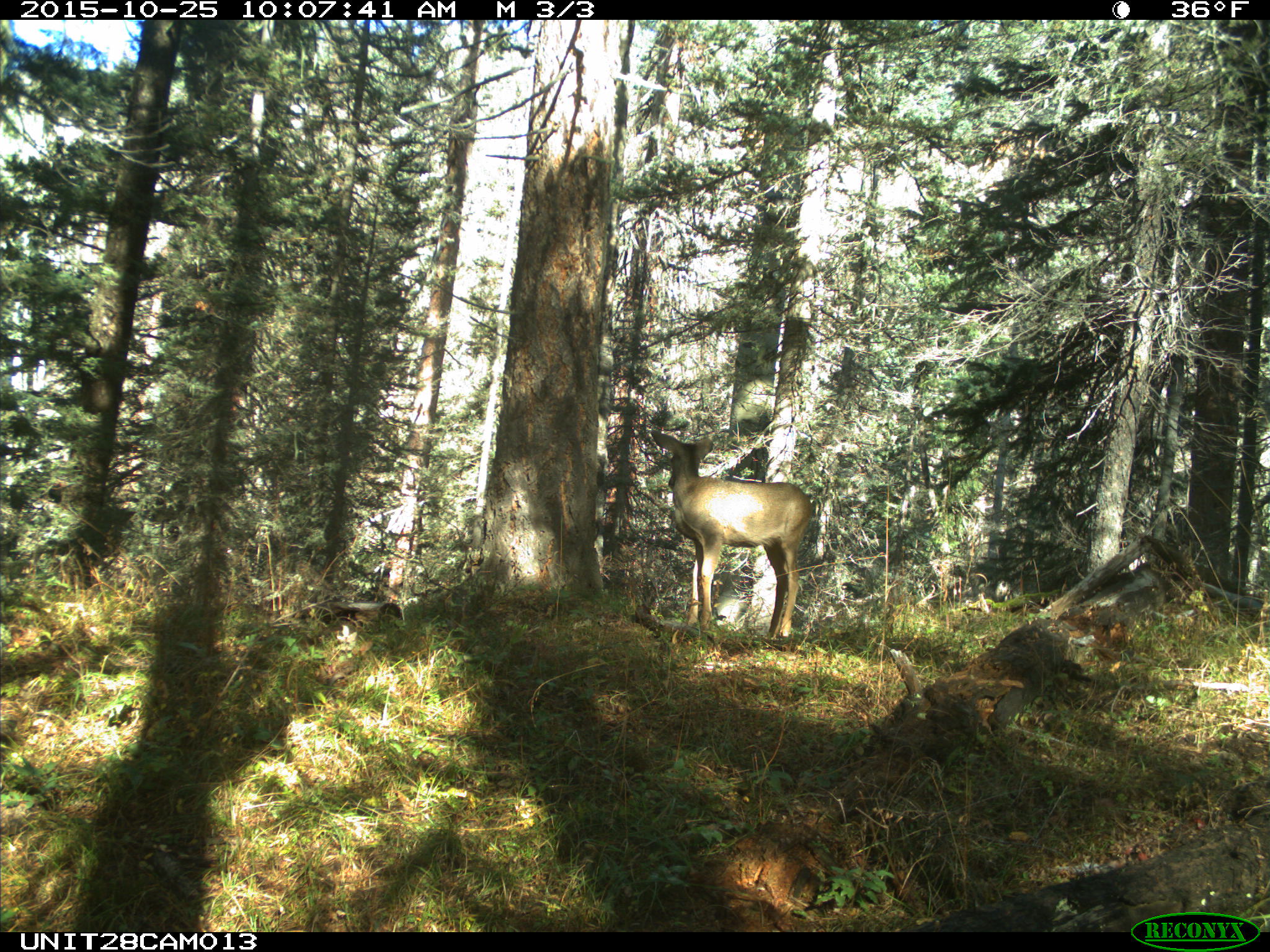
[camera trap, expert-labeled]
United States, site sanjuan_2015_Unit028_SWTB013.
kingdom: Animalia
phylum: Chordata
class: Mammalia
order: Artiodactyla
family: Cervidae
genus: Odocoileus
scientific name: Odocoileus hemionus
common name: mule deer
Odocoileus hemionus (mule deer).